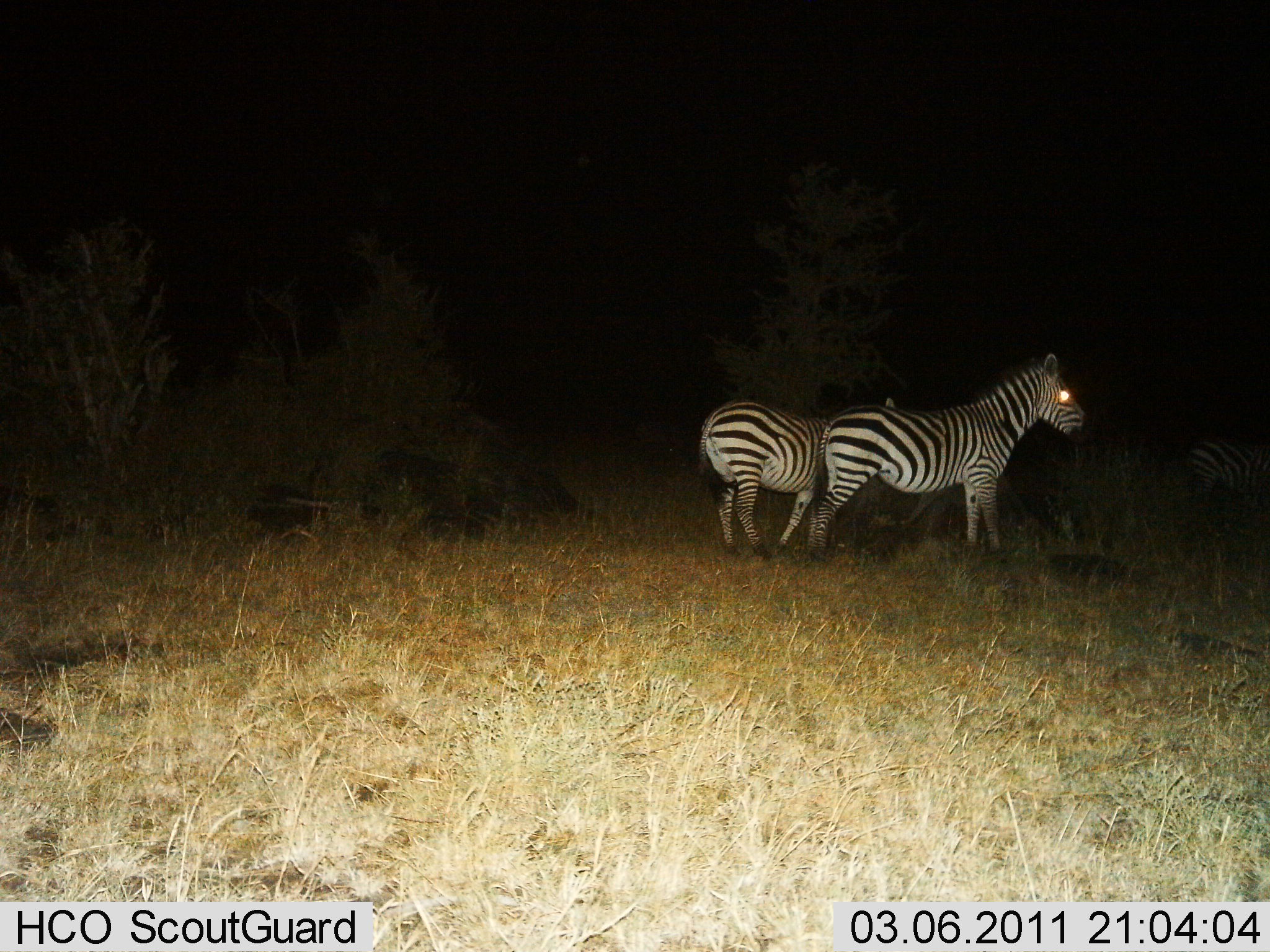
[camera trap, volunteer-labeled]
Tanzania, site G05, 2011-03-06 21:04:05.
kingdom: Animalia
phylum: Chordata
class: Mammalia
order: Perissodactyla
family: Equidae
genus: Equus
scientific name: Equus quagga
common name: plains zebra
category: zebra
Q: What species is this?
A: Zebra (plains zebra) (Equus quagga).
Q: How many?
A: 2.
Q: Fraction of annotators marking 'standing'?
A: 100%.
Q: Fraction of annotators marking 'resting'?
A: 0%.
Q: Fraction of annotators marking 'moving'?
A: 0%.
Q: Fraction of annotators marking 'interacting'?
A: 0%.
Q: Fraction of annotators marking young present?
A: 0%.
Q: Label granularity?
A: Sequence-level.